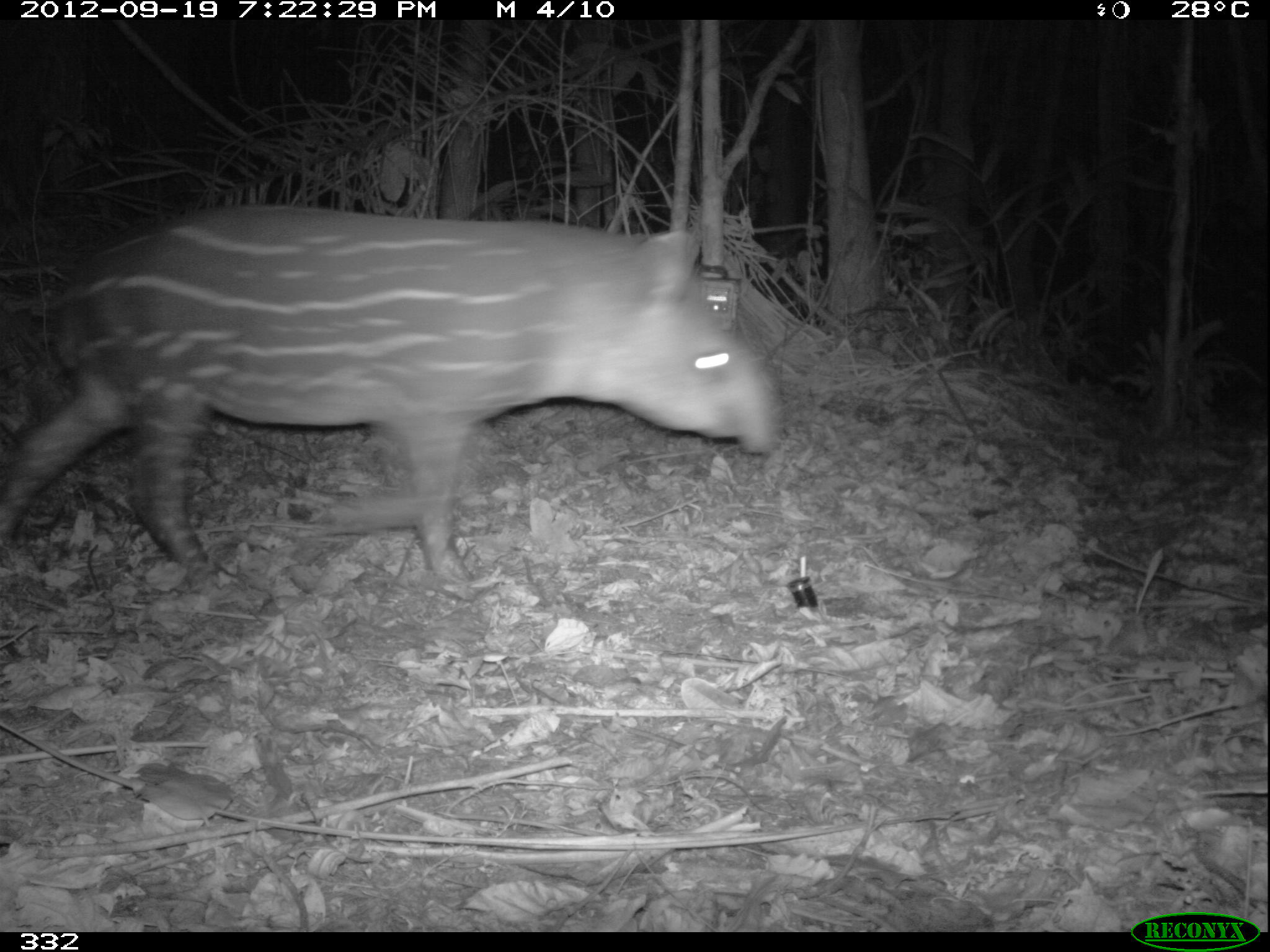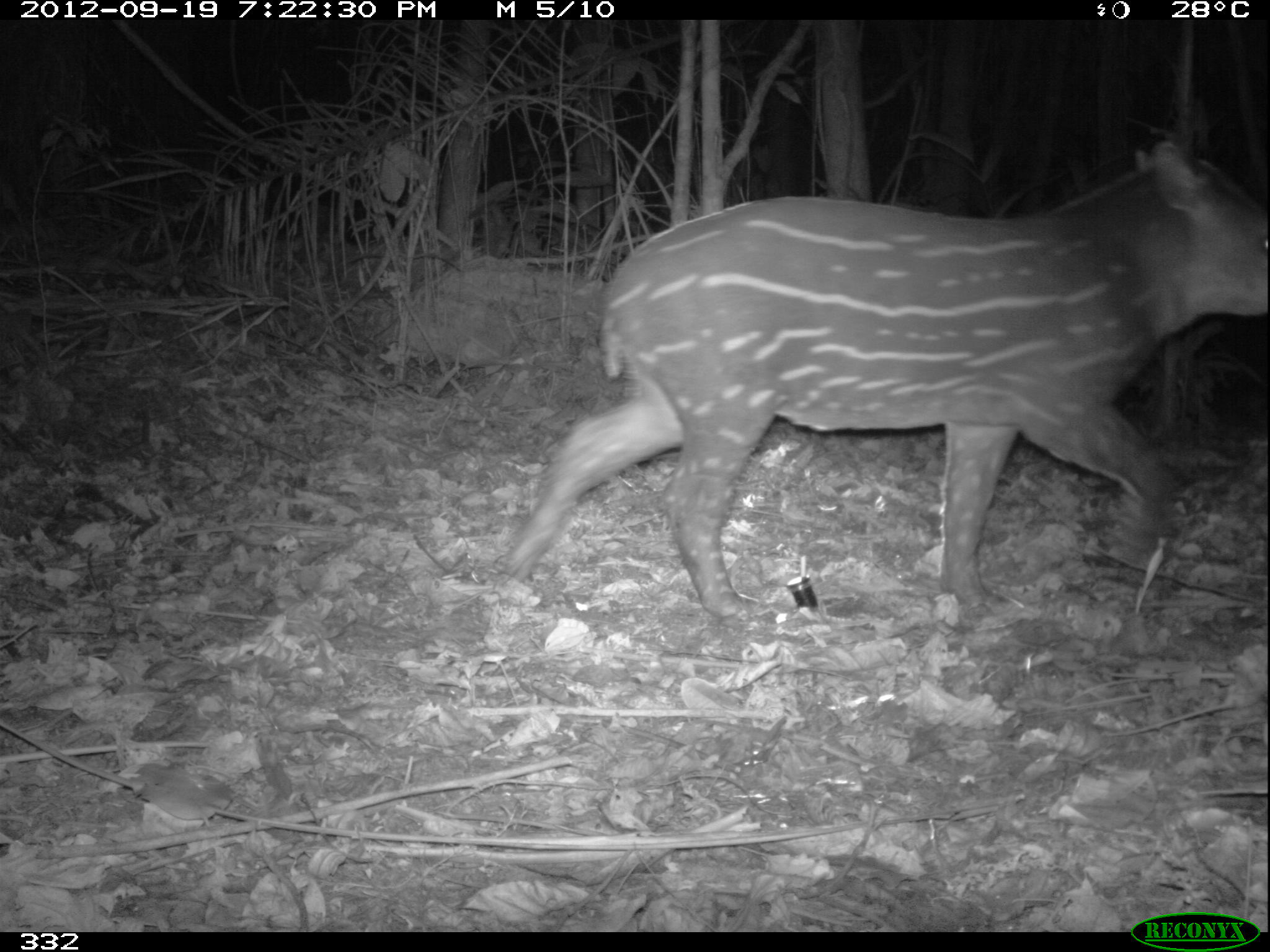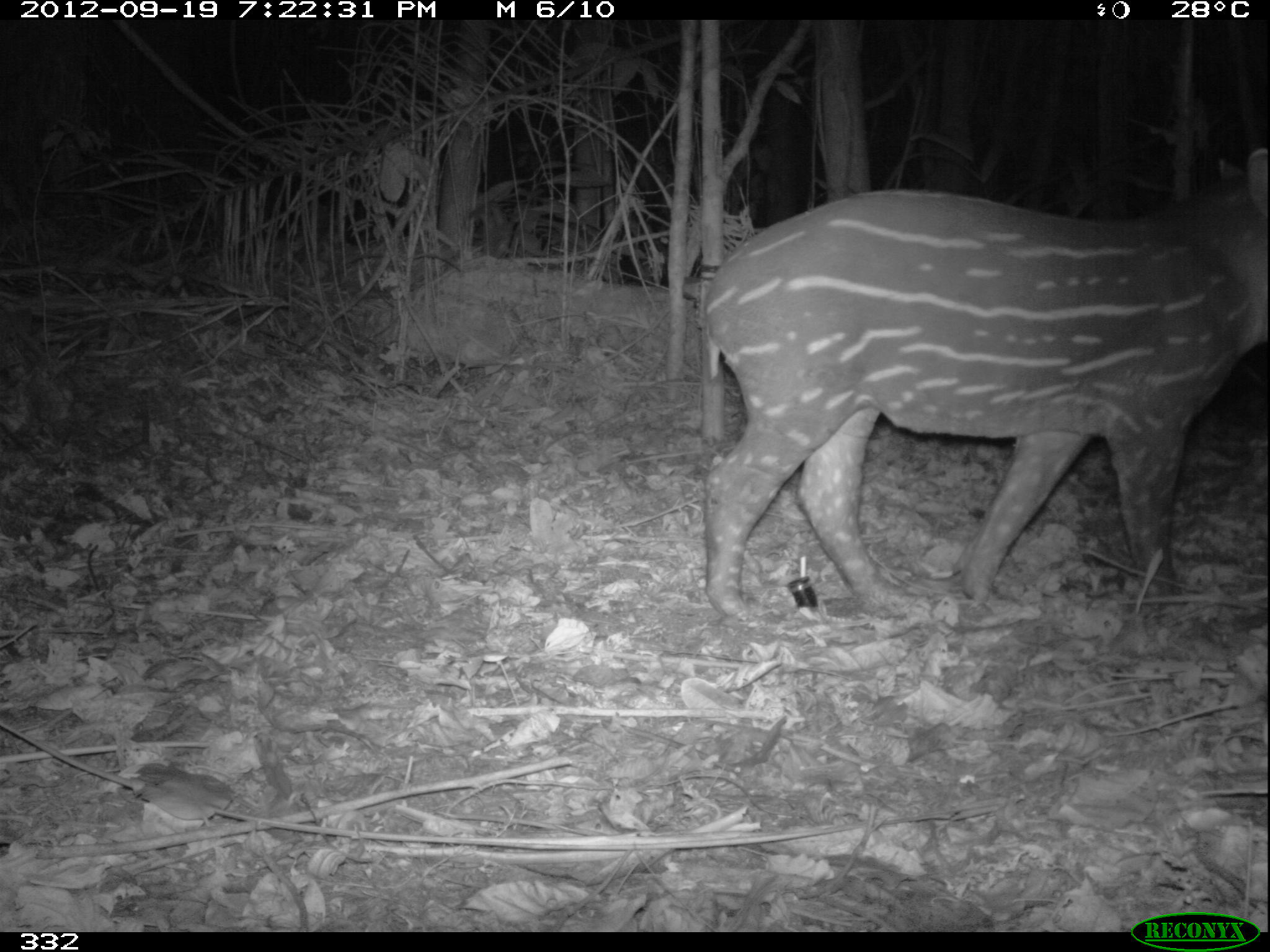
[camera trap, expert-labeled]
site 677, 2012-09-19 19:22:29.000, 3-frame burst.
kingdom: Animalia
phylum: Chordata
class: Mammalia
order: Perissodactyla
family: Tapiridae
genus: Tapirus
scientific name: Tapirus terrestris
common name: south american tapir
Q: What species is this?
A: Tapirus terrestris (south american tapir).